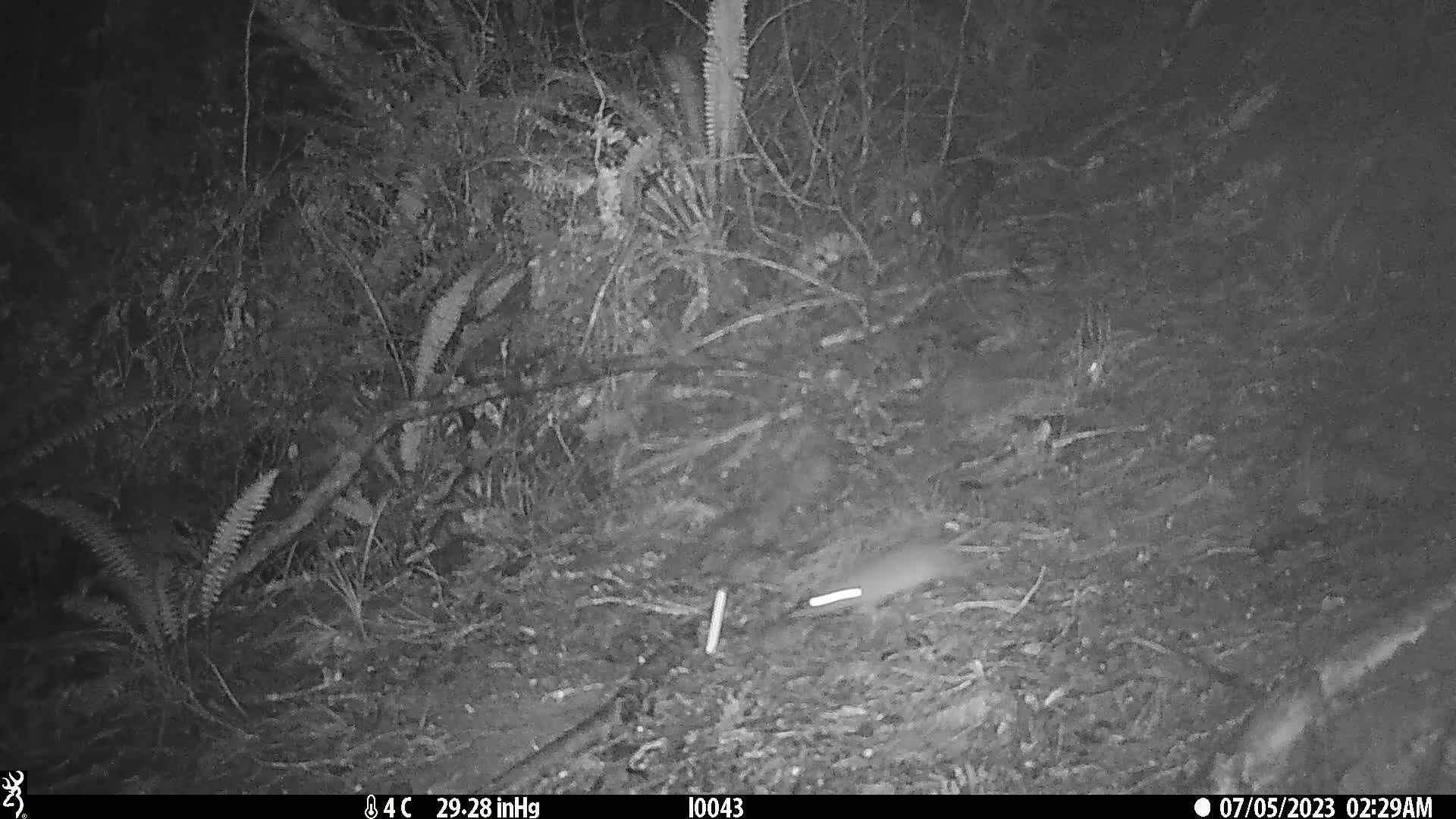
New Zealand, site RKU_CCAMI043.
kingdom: Animalia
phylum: Chordata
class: Mammalia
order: Rodentia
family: Muridae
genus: Rattus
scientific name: Rattus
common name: rat